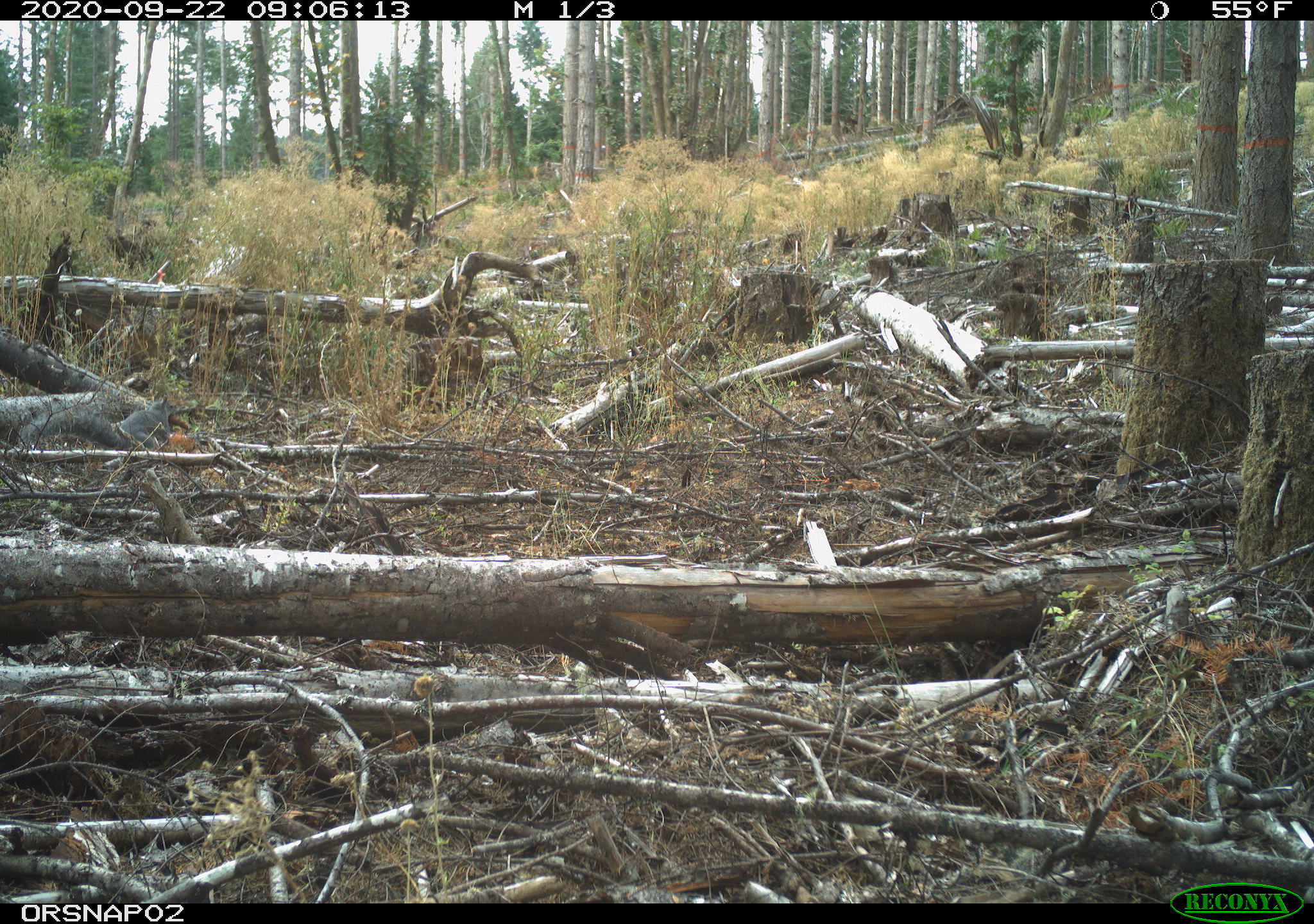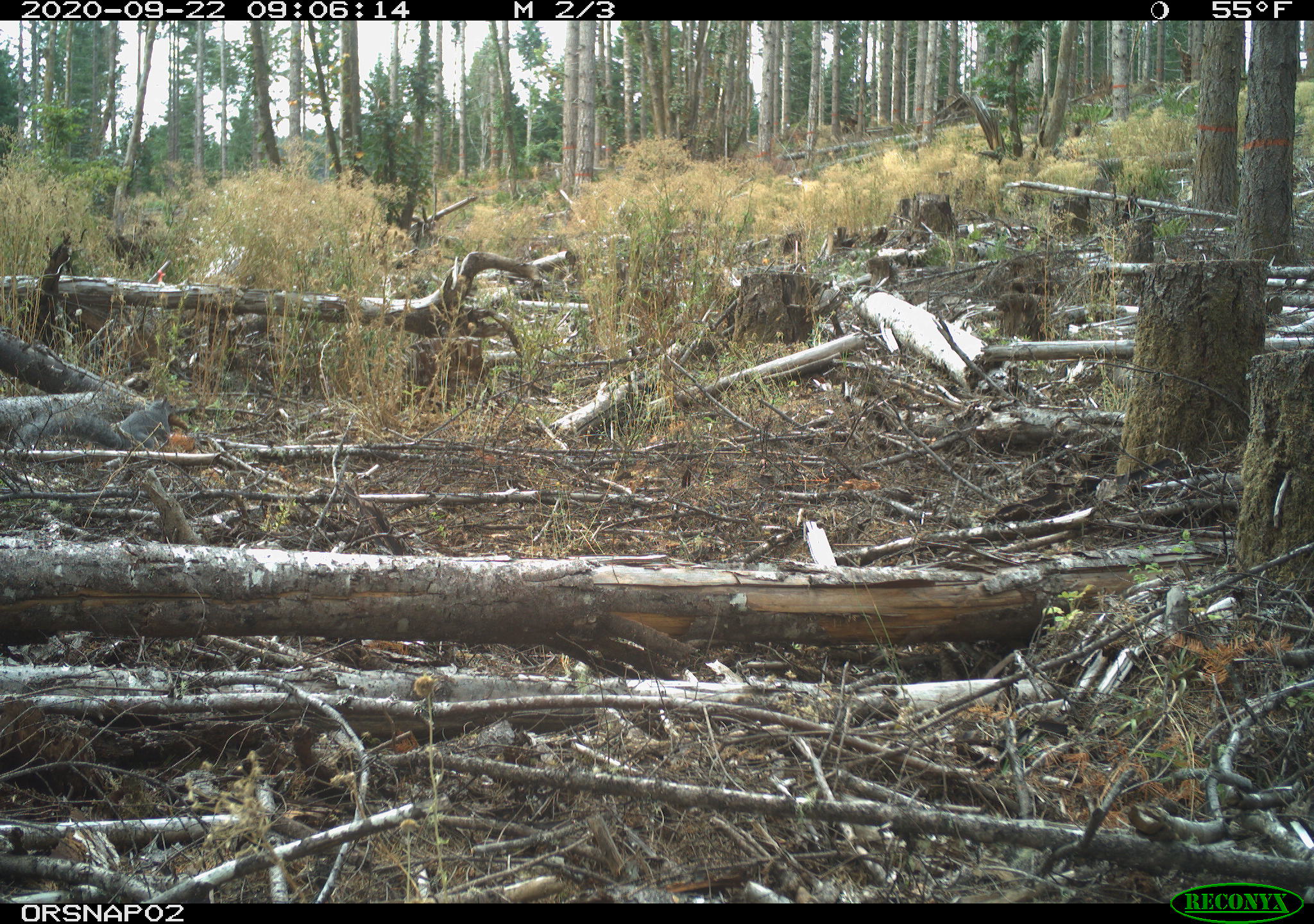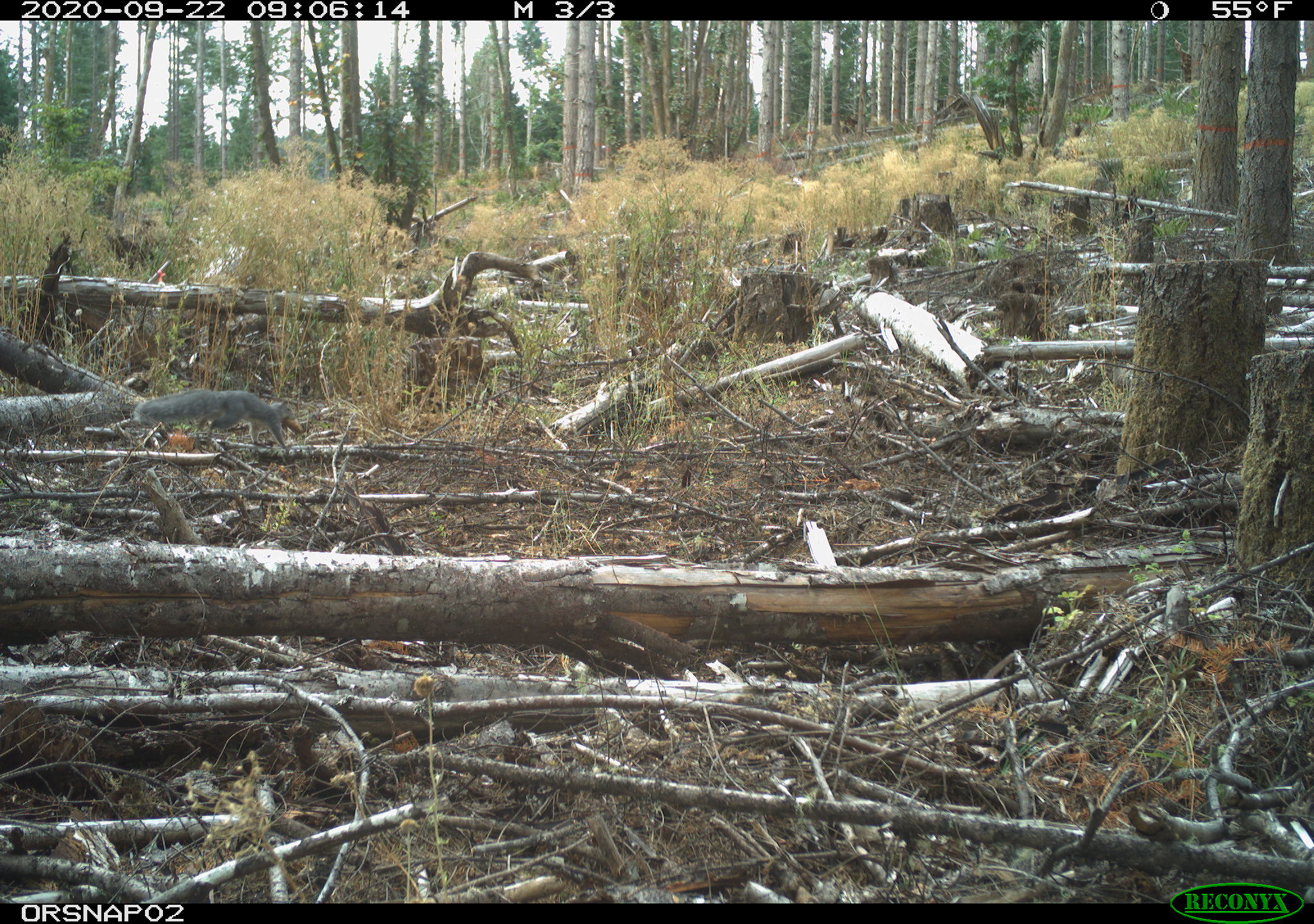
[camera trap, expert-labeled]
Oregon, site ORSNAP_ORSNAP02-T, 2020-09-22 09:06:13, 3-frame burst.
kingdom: Animalia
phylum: Chordata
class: Mammalia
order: Rodentia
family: Sciuridae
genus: Sciurus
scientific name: Sciurus griseus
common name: western gray squirrel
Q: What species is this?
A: Western gray squirrel (Sciurus griseus).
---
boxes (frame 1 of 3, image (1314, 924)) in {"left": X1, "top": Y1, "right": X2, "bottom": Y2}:
western gray squirrel: {"left": 17, "top": 391, "right": 183, "bottom": 454}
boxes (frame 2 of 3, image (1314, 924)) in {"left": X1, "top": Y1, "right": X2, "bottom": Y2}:
western gray squirrel: {"left": 12, "top": 394, "right": 181, "bottom": 455}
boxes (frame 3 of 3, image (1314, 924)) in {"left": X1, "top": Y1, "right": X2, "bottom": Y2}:
western gray squirrel: {"left": 130, "top": 385, "right": 303, "bottom": 447}